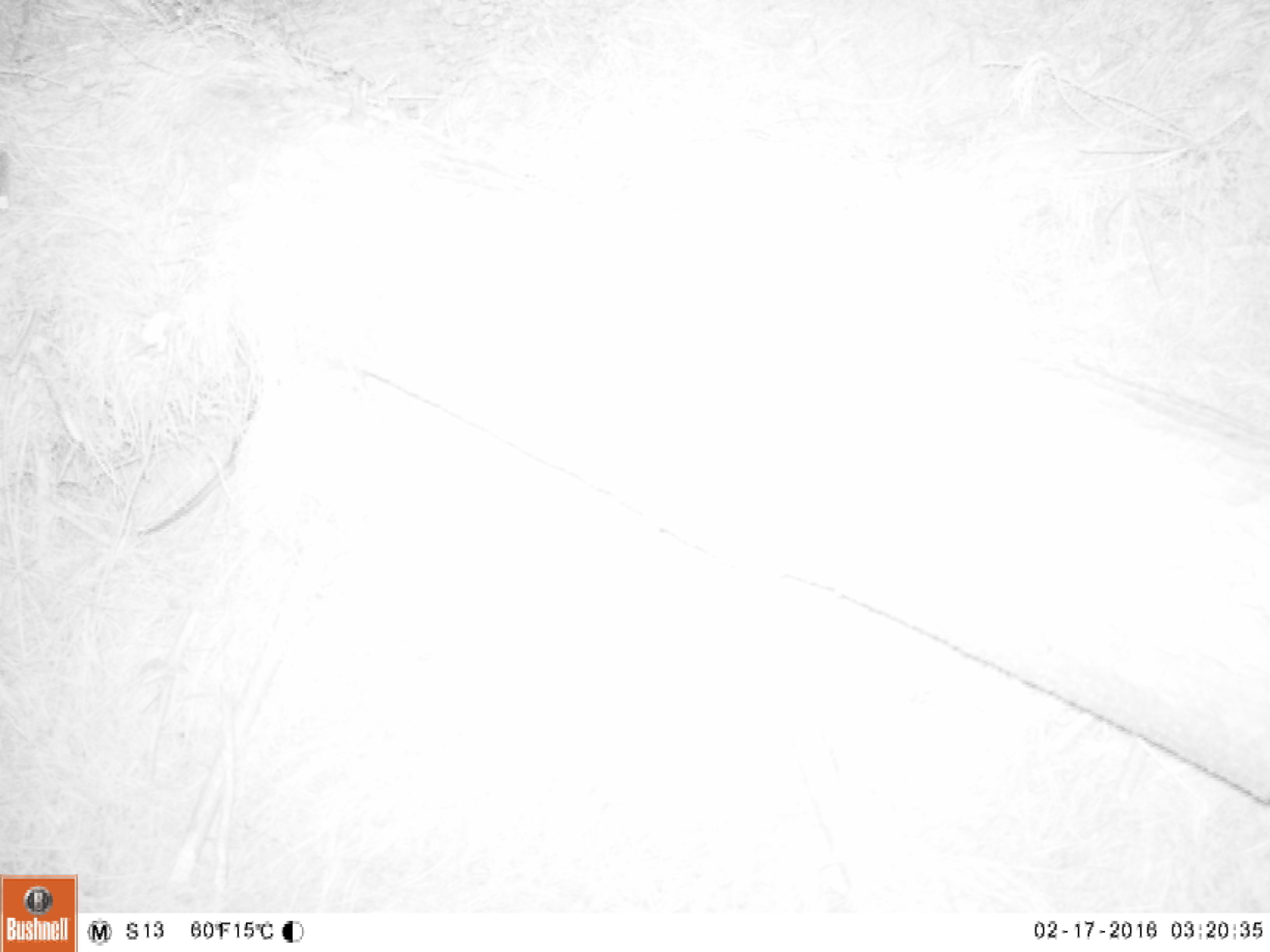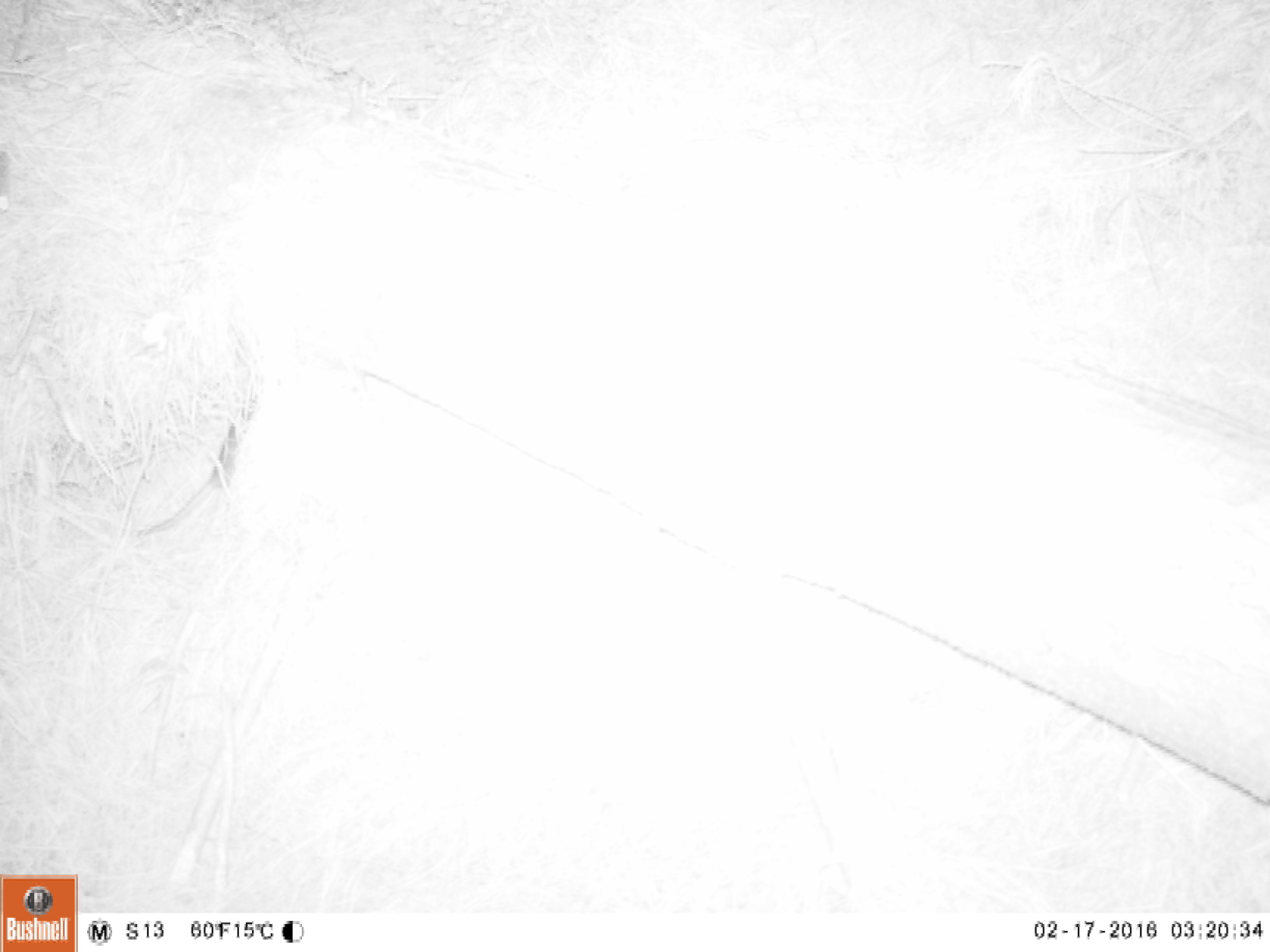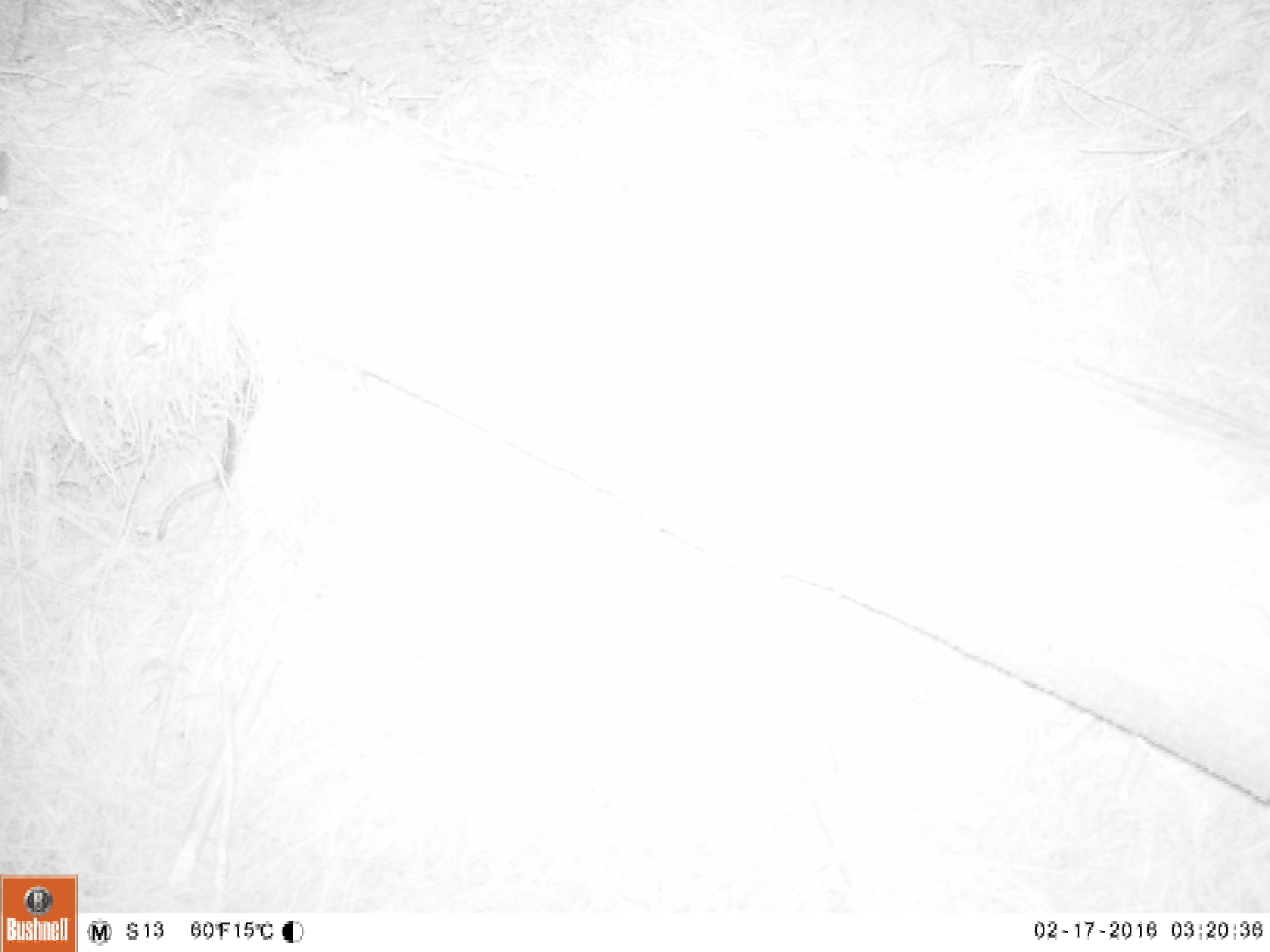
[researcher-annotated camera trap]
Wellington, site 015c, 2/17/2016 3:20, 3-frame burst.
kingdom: Animalia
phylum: Chordata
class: Mammalia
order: Rodentia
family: Muridae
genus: Rattus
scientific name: Rattus norvegicus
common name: norway rat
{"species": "norway rat (Rattus norvegicus)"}